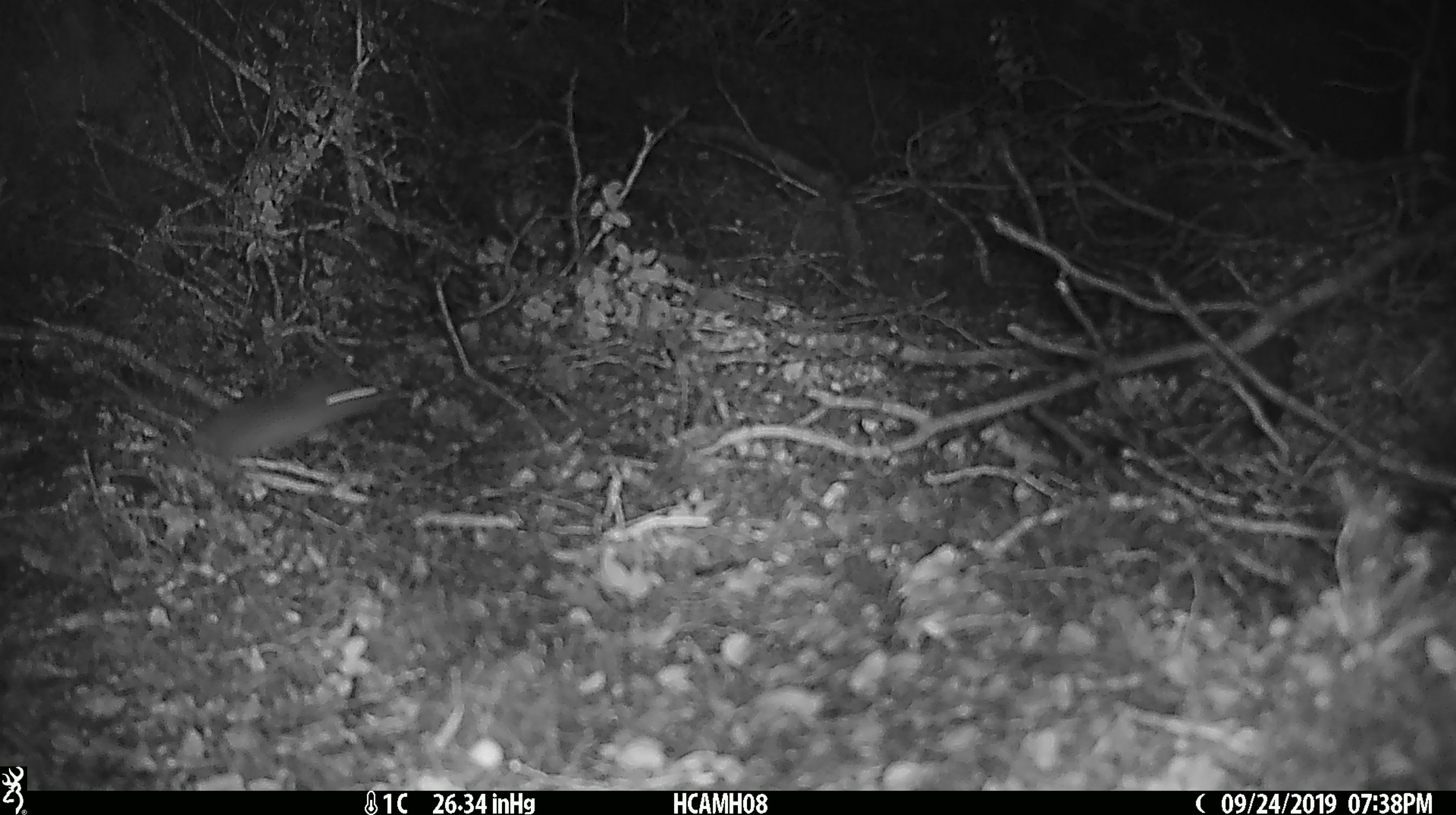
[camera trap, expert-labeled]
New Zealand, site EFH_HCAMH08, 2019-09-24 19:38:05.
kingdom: Animalia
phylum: Chordata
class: Mammalia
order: Rodentia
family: Muridae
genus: Mus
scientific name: Mus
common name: mouse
Mouse (Mus).